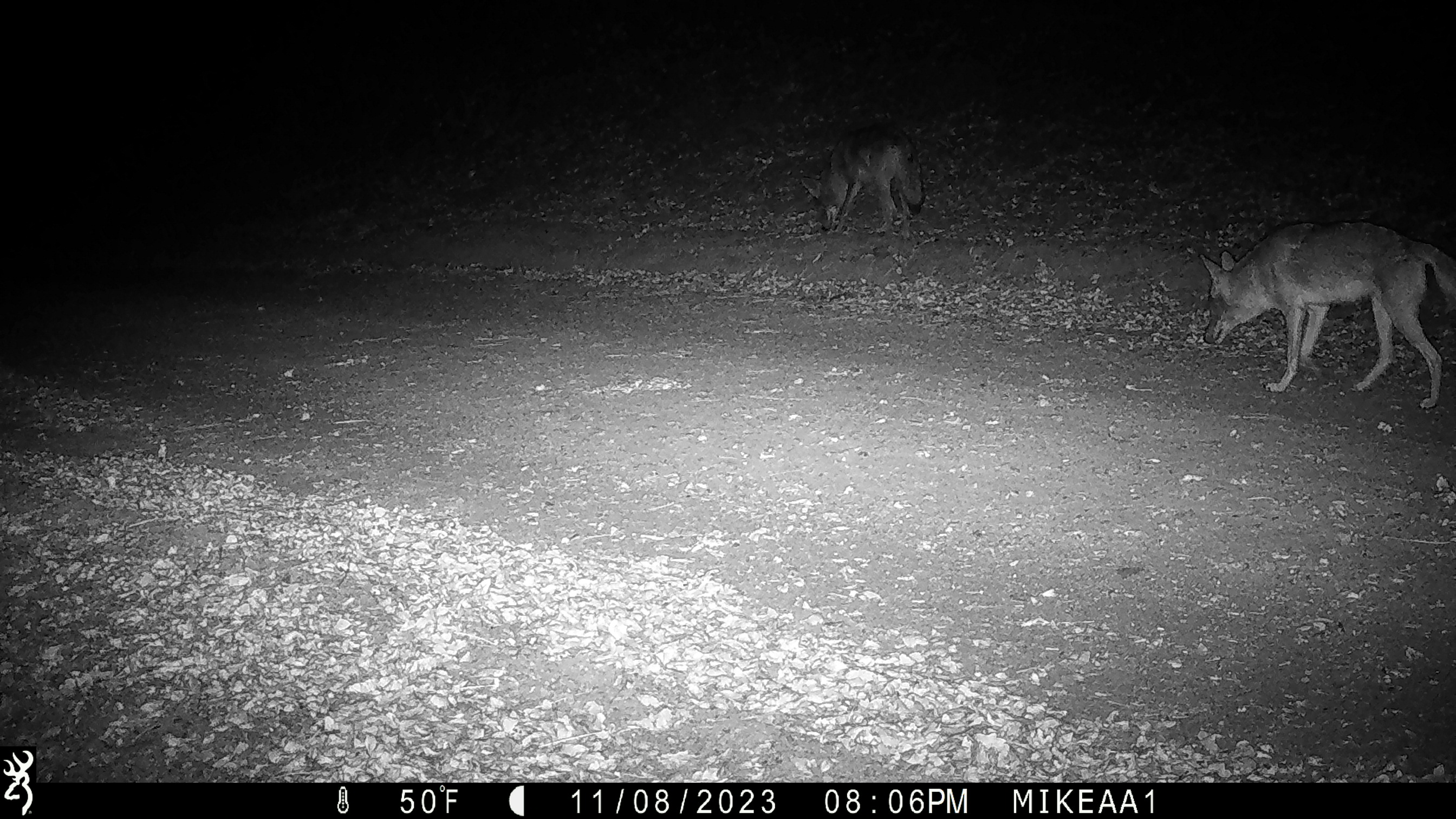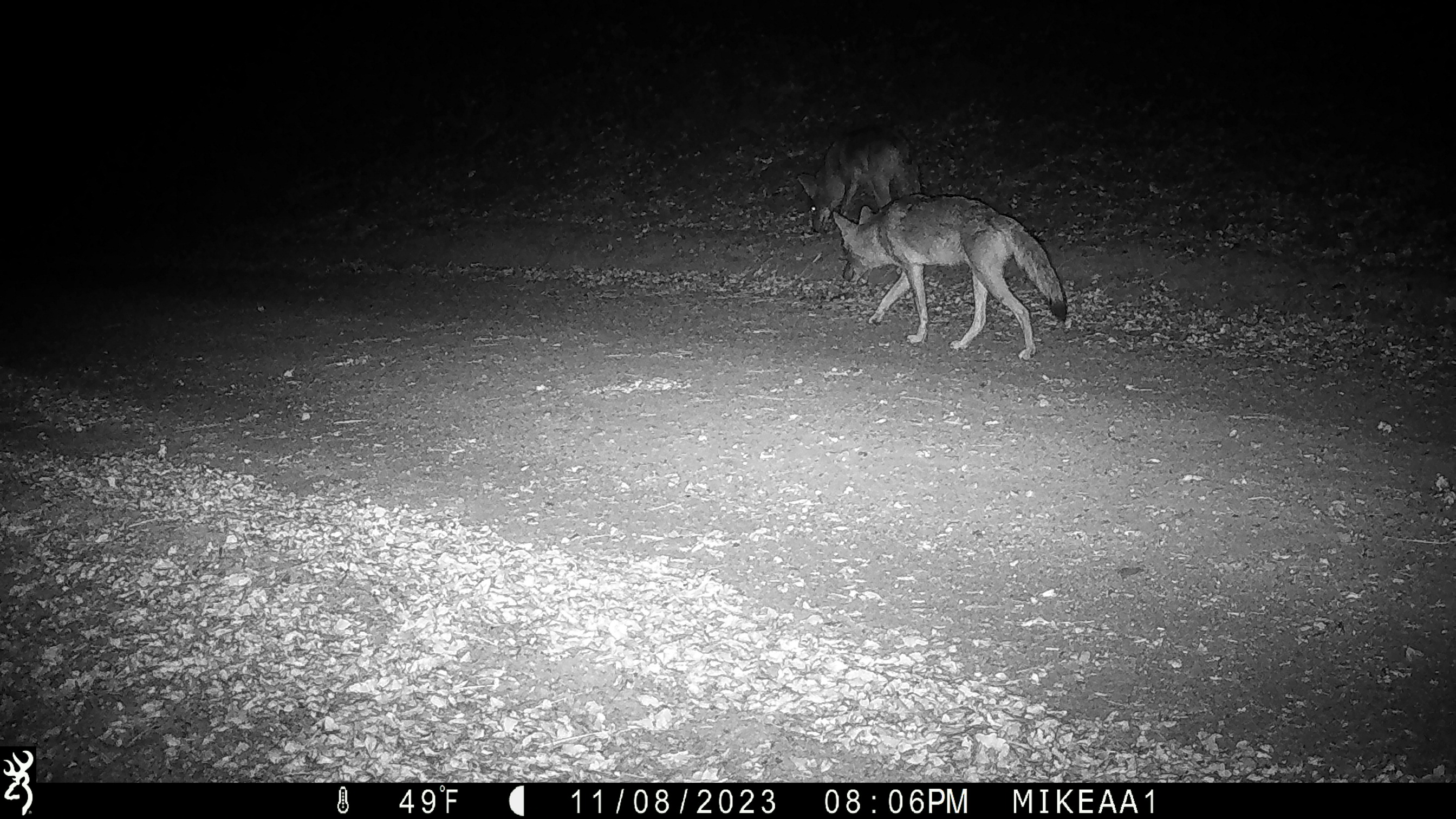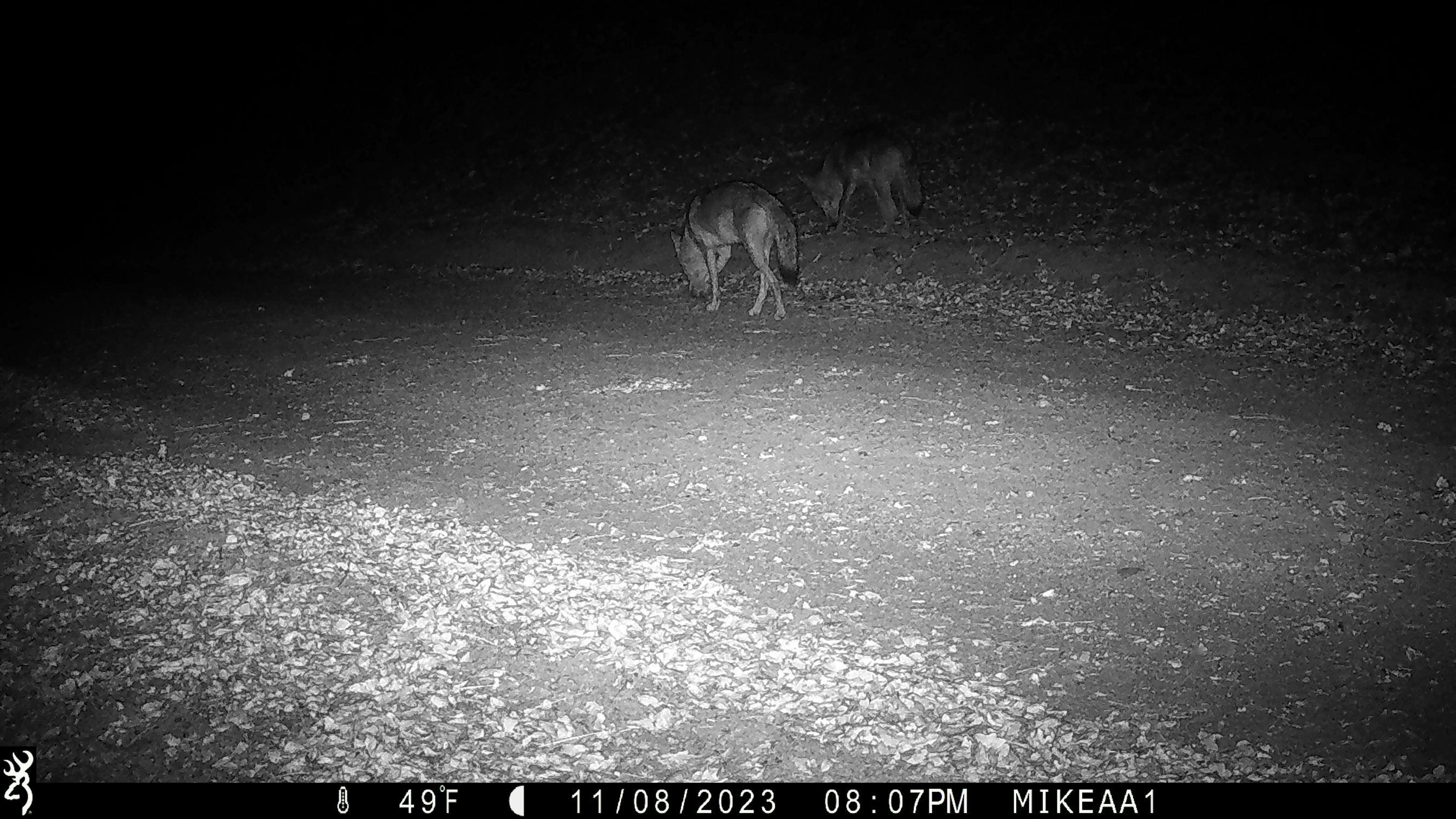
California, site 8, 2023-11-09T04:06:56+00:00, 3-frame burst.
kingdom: Animalia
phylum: Chordata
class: Mammalia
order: Carnivora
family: Canidae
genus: Canis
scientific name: Canis latrans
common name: coyote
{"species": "coyote (Canis latrans)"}